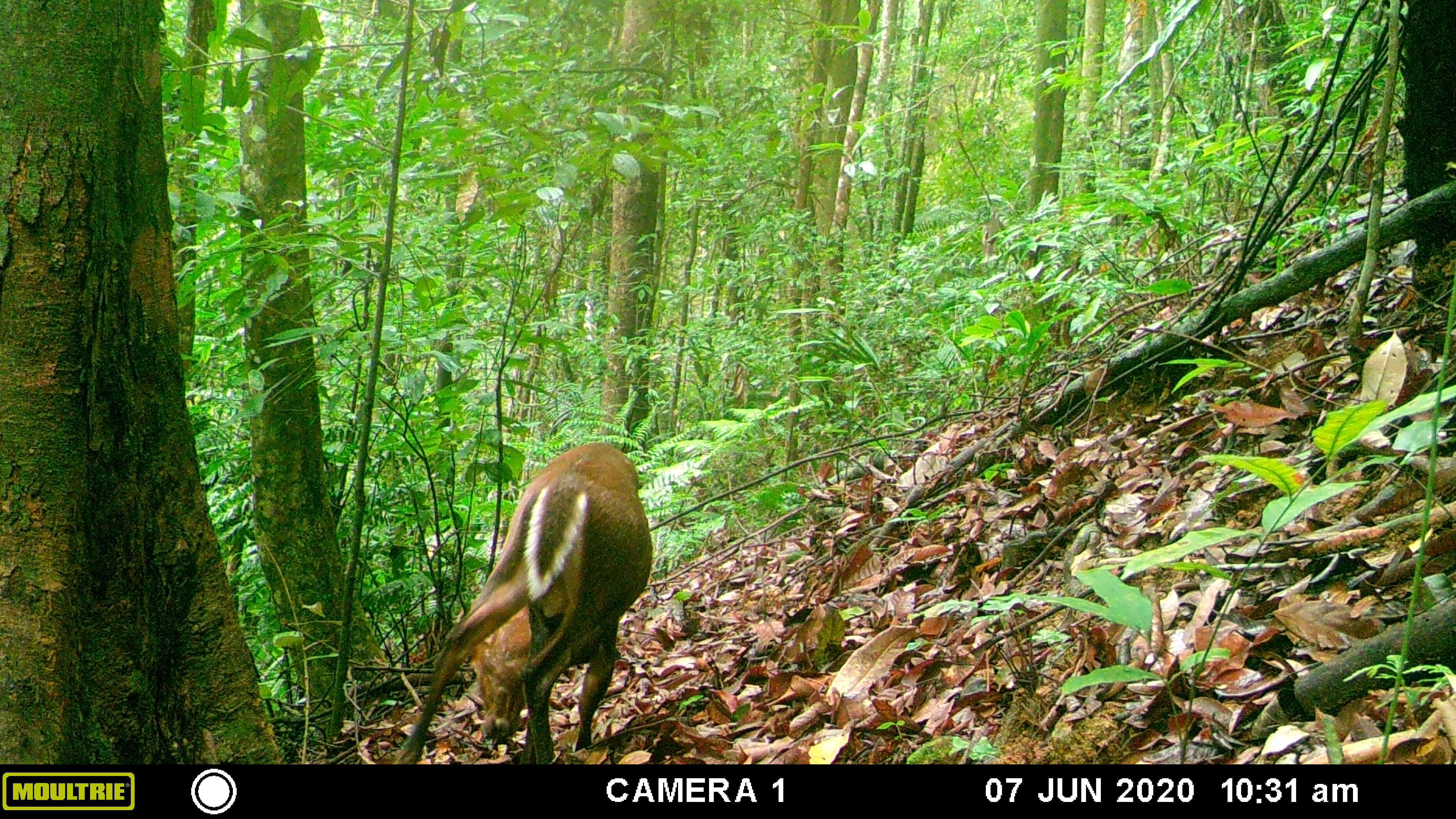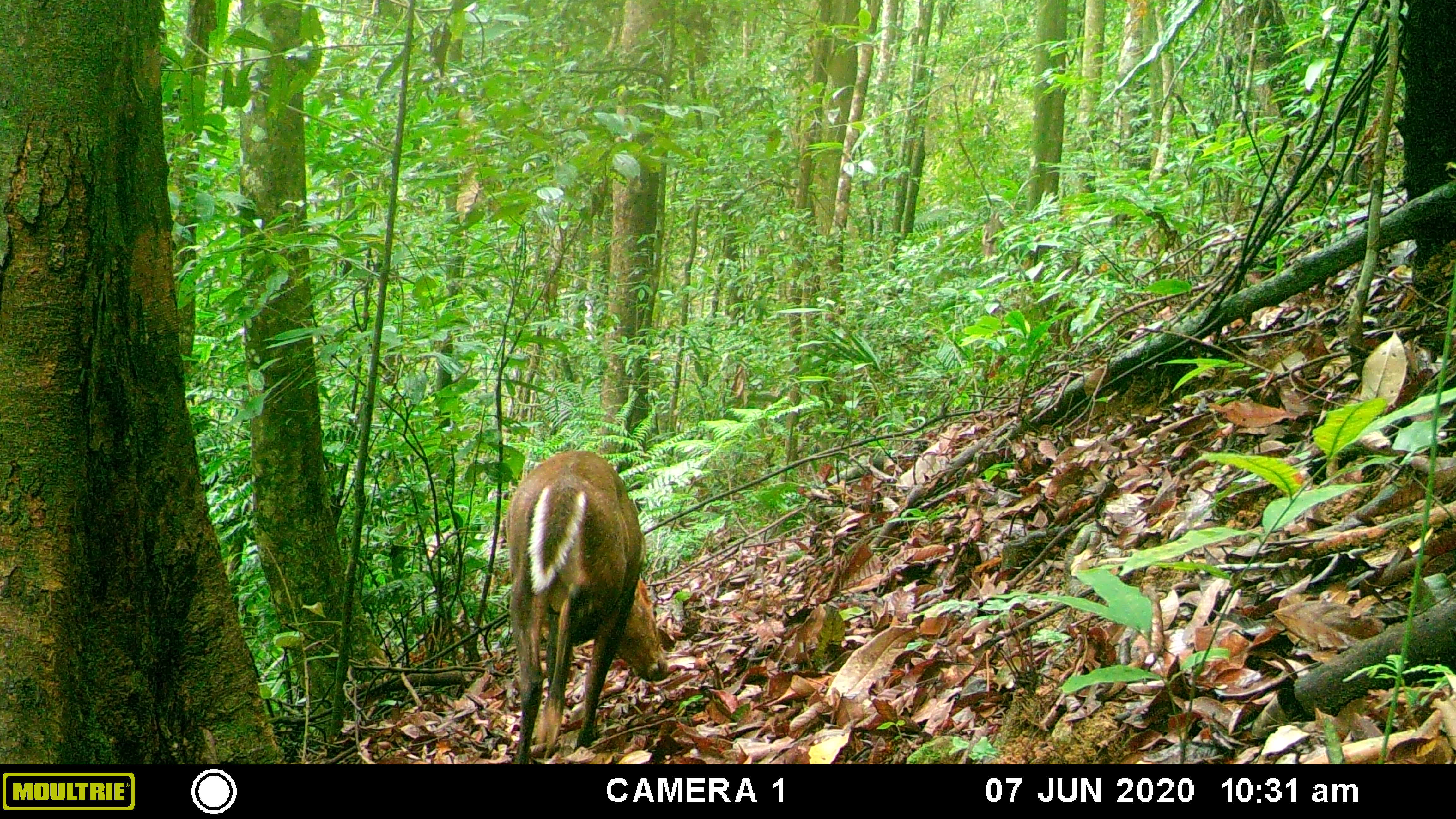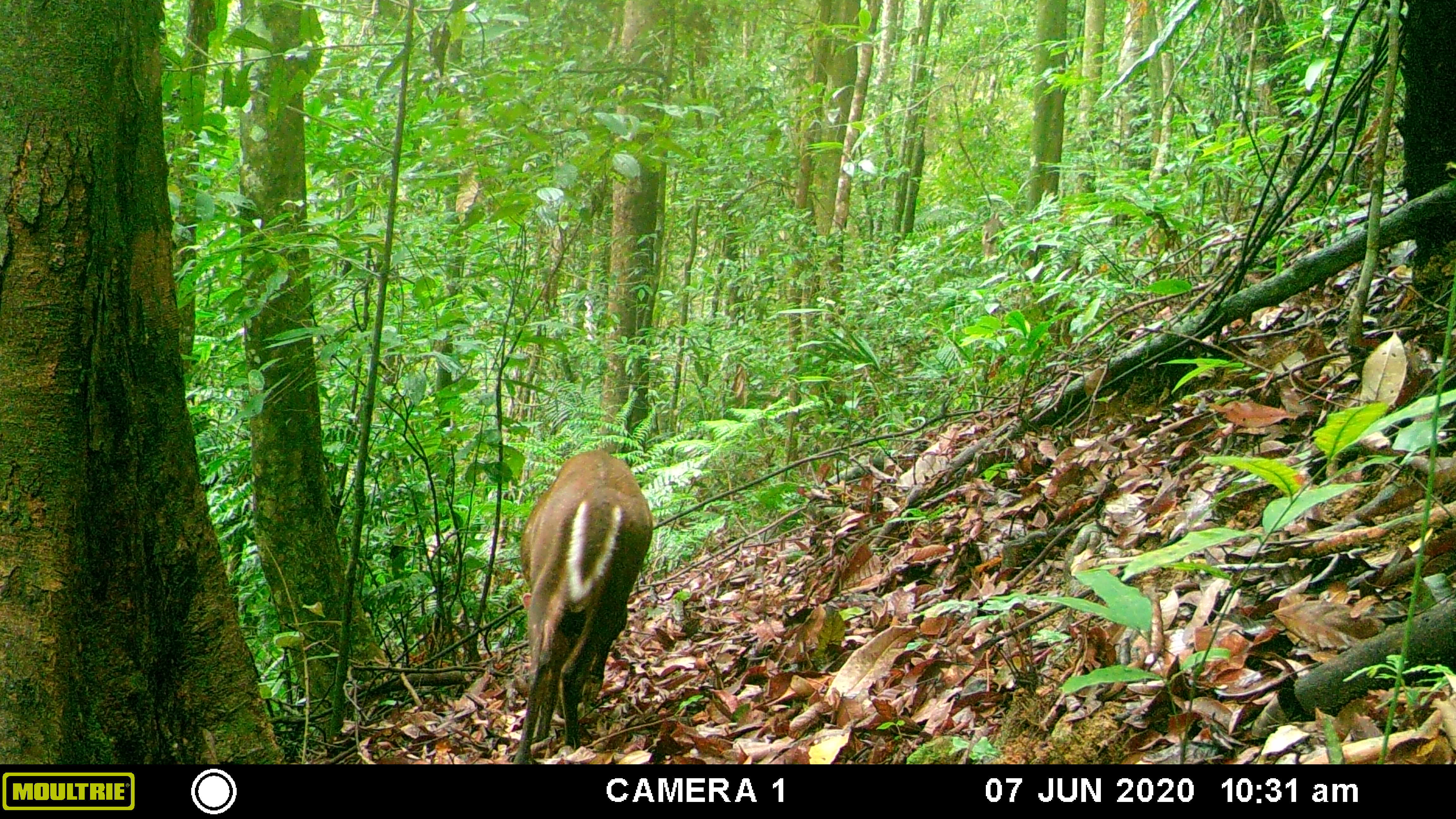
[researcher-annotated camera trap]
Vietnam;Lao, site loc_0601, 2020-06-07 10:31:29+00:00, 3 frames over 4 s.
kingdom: Animalia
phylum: Chordata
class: Mammalia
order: Artiodactyla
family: Cervidae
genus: Muntiacus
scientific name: Muntiacus rooseveltorum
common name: roosevelt's muntjac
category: roosevelts muntjac group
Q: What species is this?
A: Roosevelts muntjac group (roosevelt's muntjac) (Muntiacus rooseveltorum).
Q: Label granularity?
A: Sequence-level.